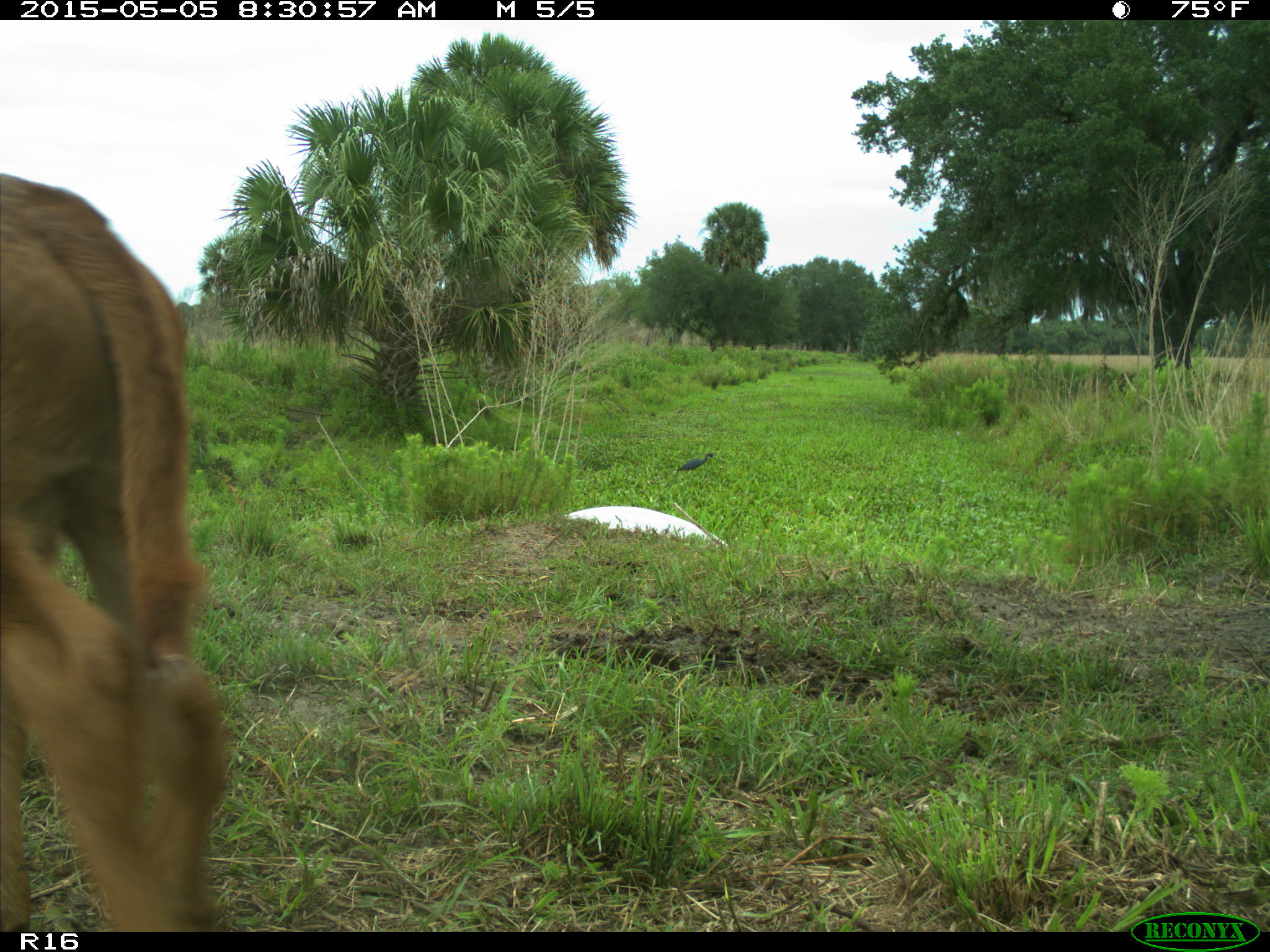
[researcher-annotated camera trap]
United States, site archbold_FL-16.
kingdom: Animalia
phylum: Chordata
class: Mammalia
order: Artiodactyla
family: Bovidae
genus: Bos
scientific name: Bos taurus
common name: domestic cow